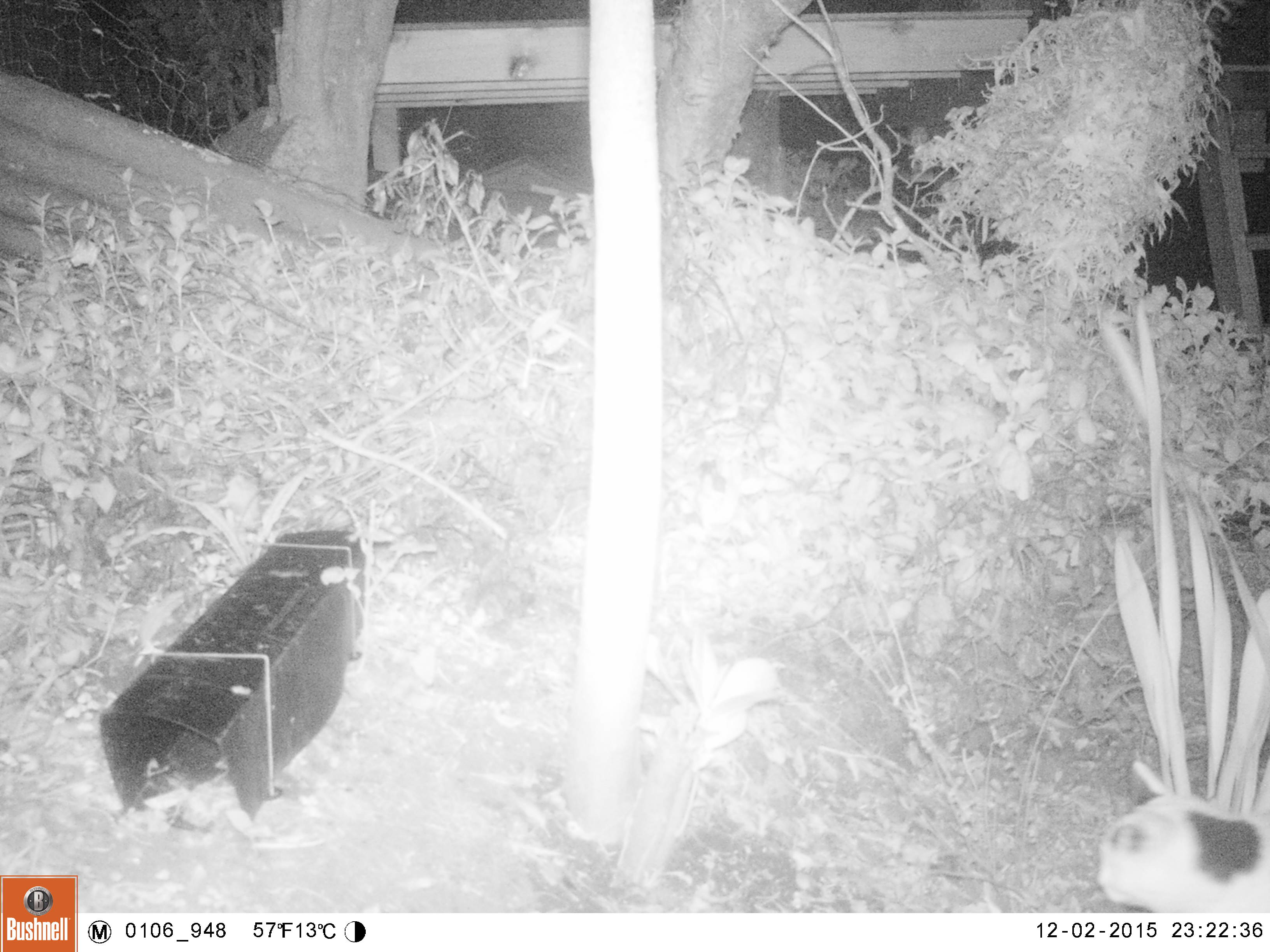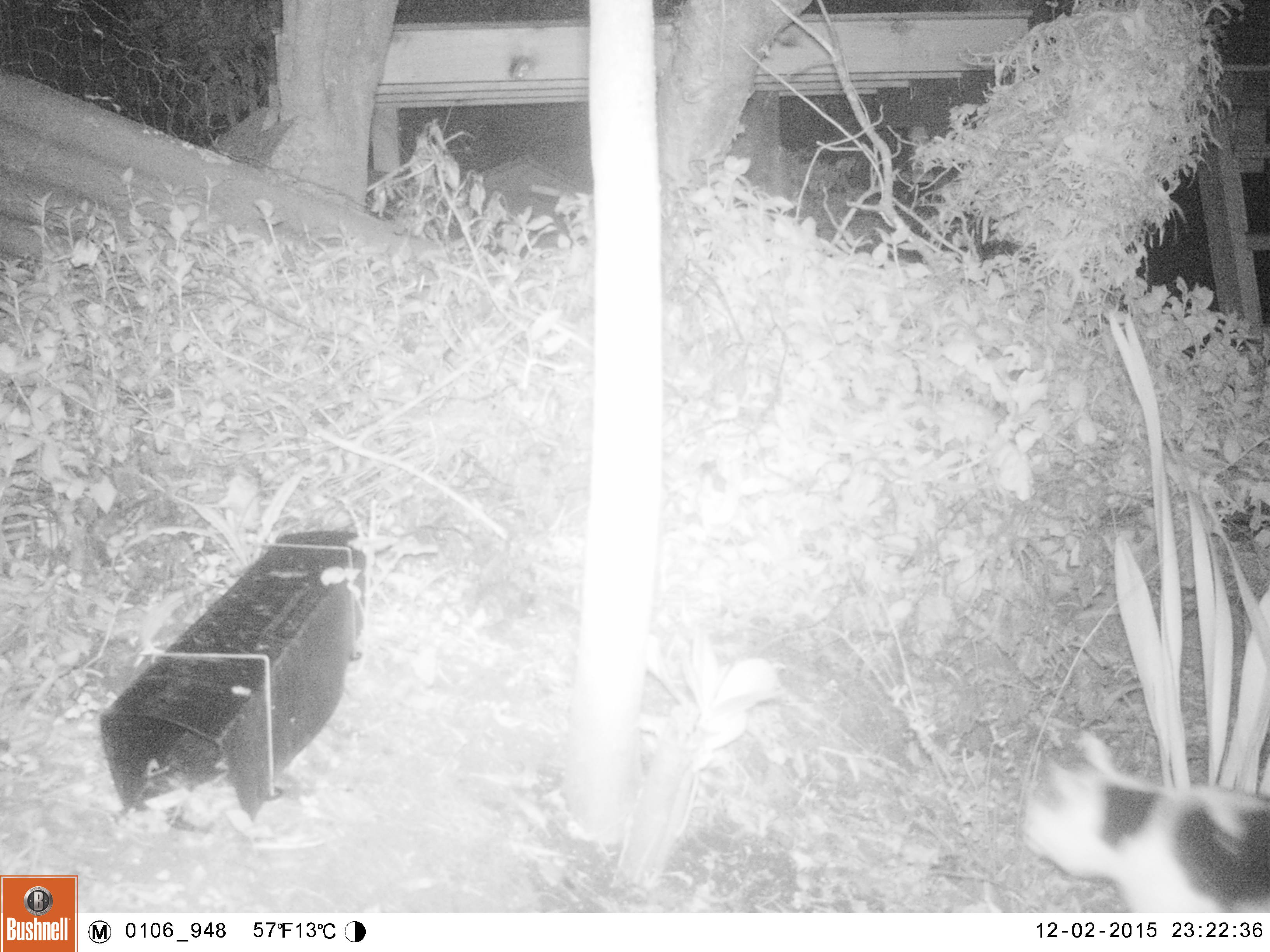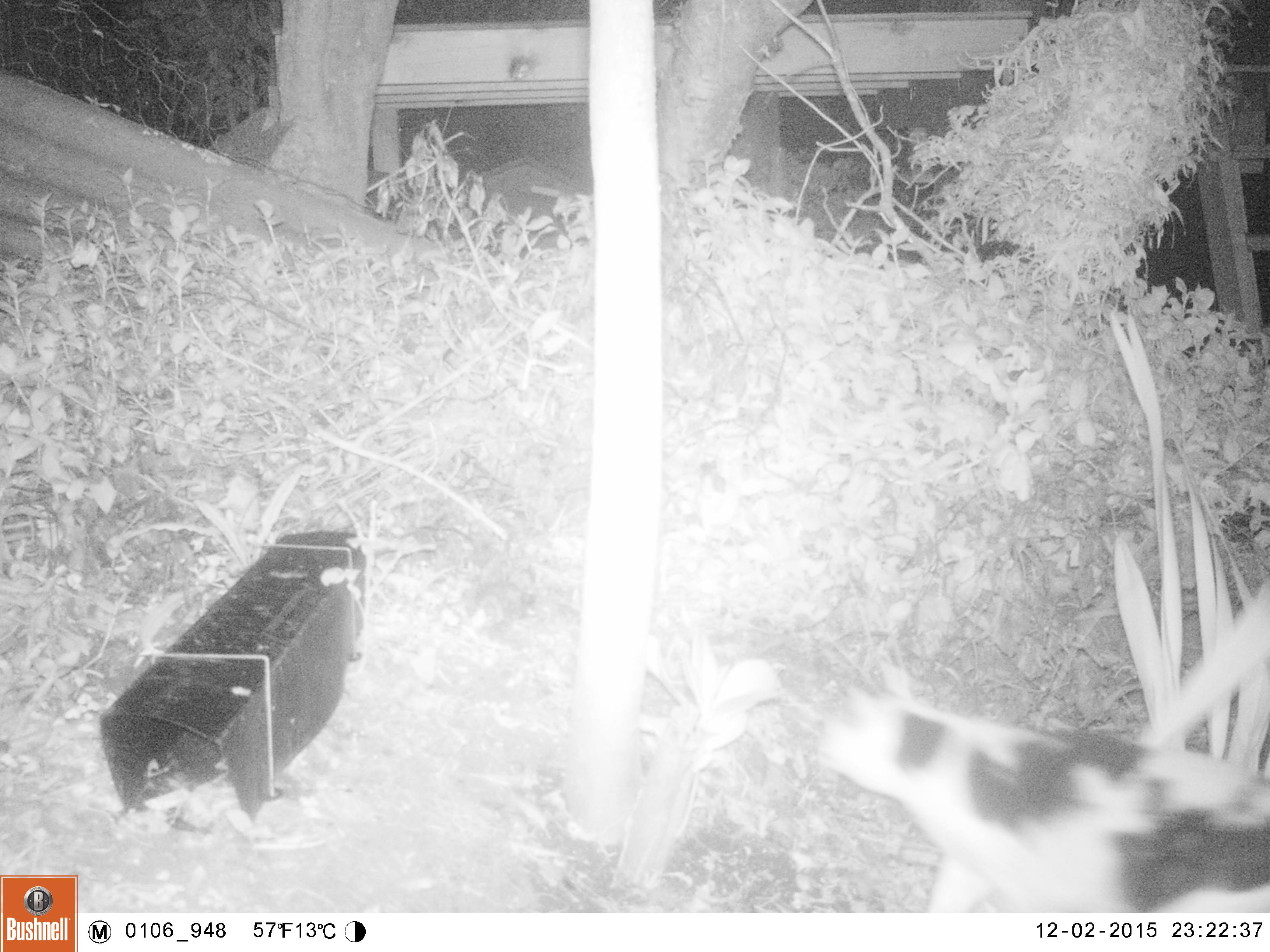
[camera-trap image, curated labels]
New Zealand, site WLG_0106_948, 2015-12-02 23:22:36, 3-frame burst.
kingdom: Animalia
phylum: Chordata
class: Mammalia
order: Carnivora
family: Felidae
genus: Felis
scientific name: Felis catus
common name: domestic cat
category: cat